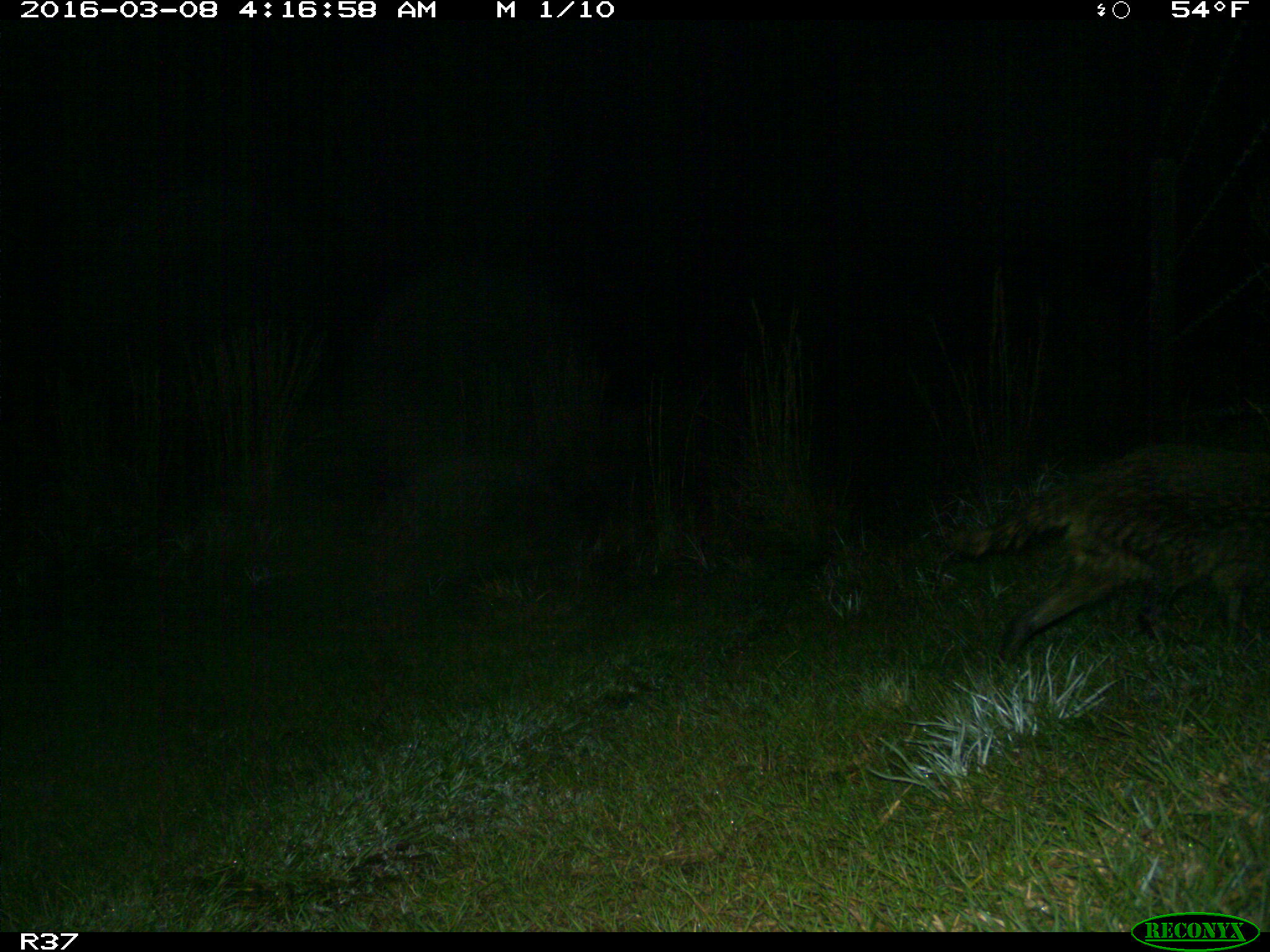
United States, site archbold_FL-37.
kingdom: Animalia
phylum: Chordata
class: Mammalia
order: Carnivora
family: Procyonidae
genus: Procyon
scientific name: Procyon lotor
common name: common raccoon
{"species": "Procyon lotor (common raccoon)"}